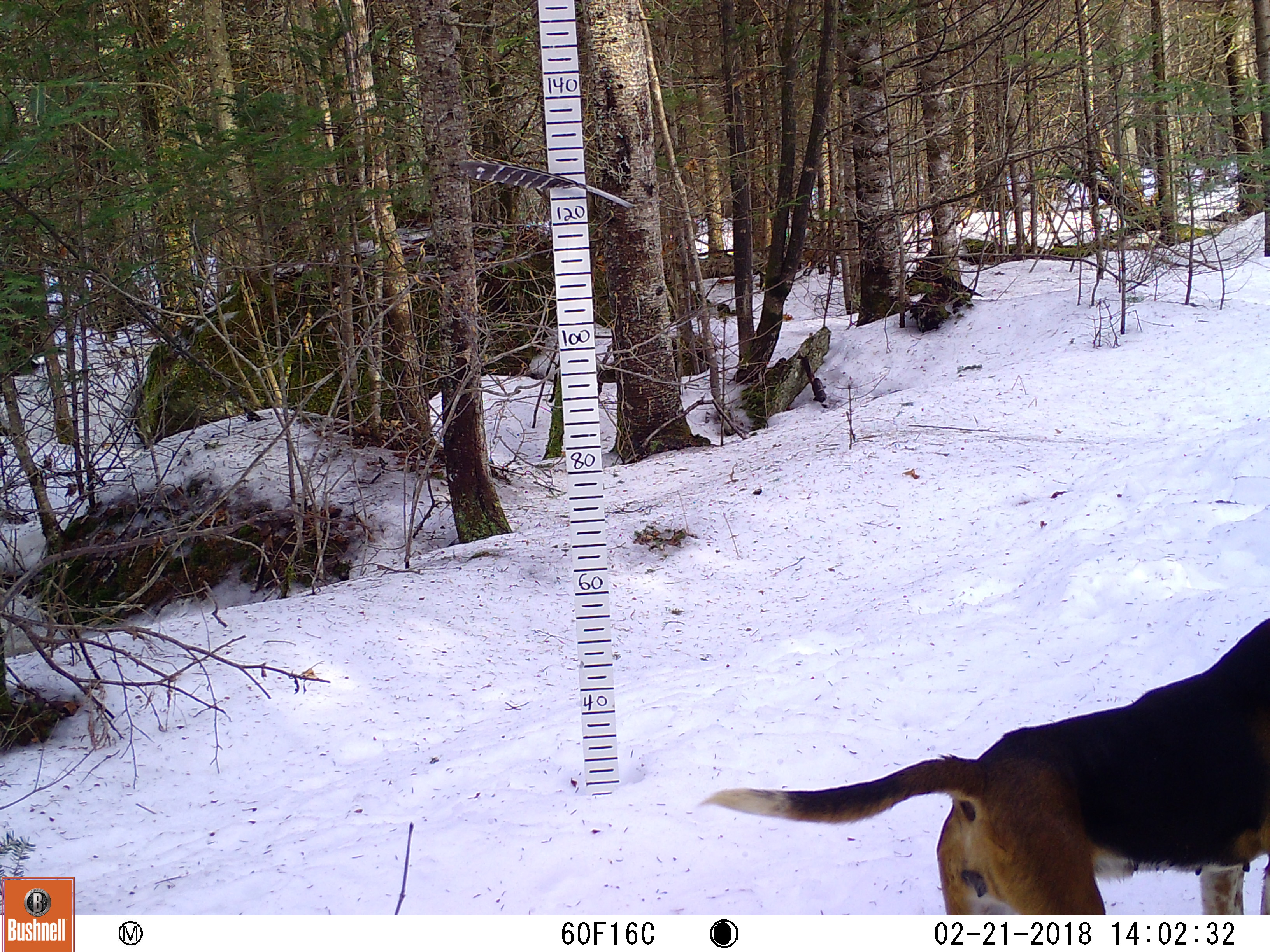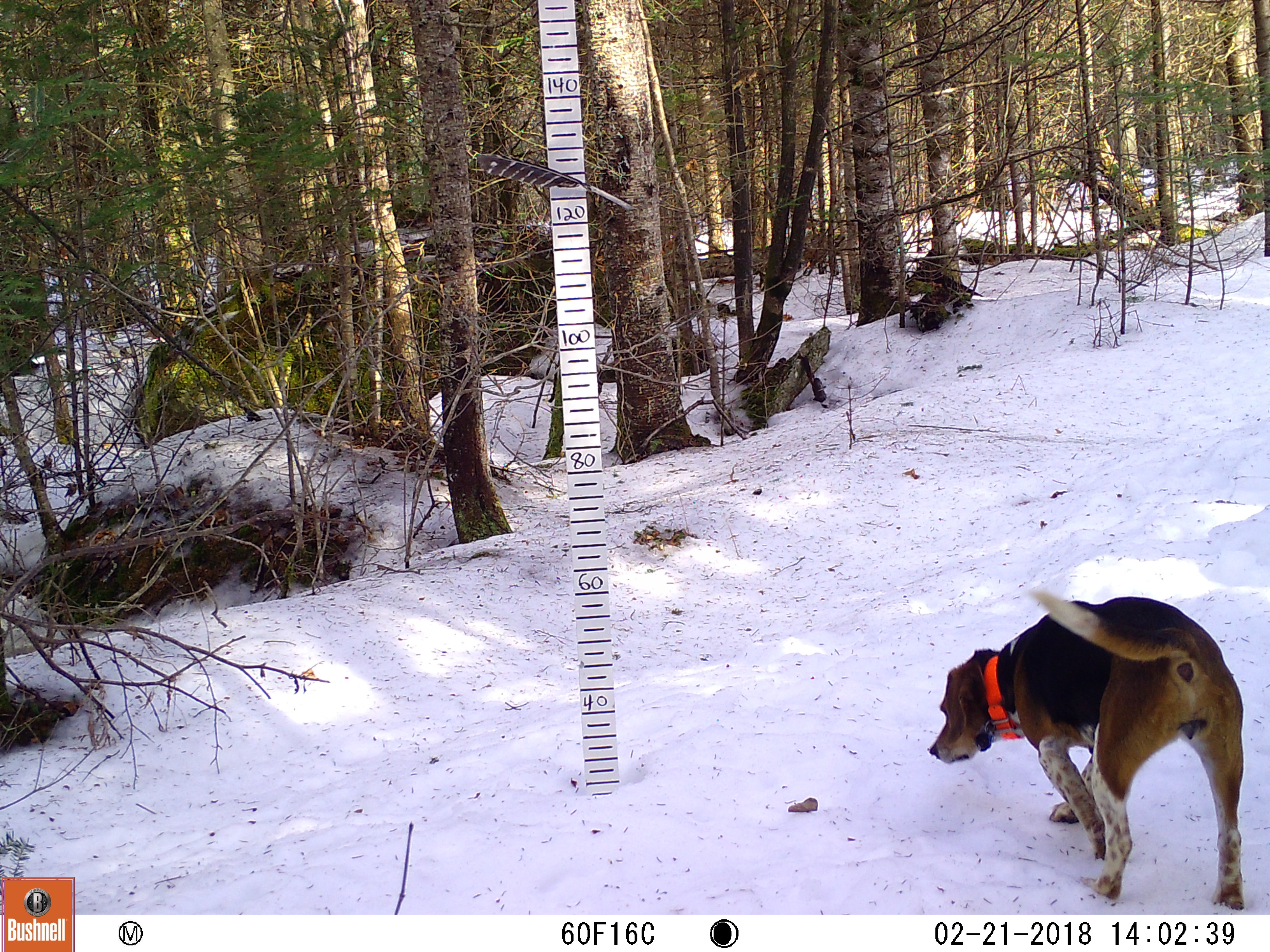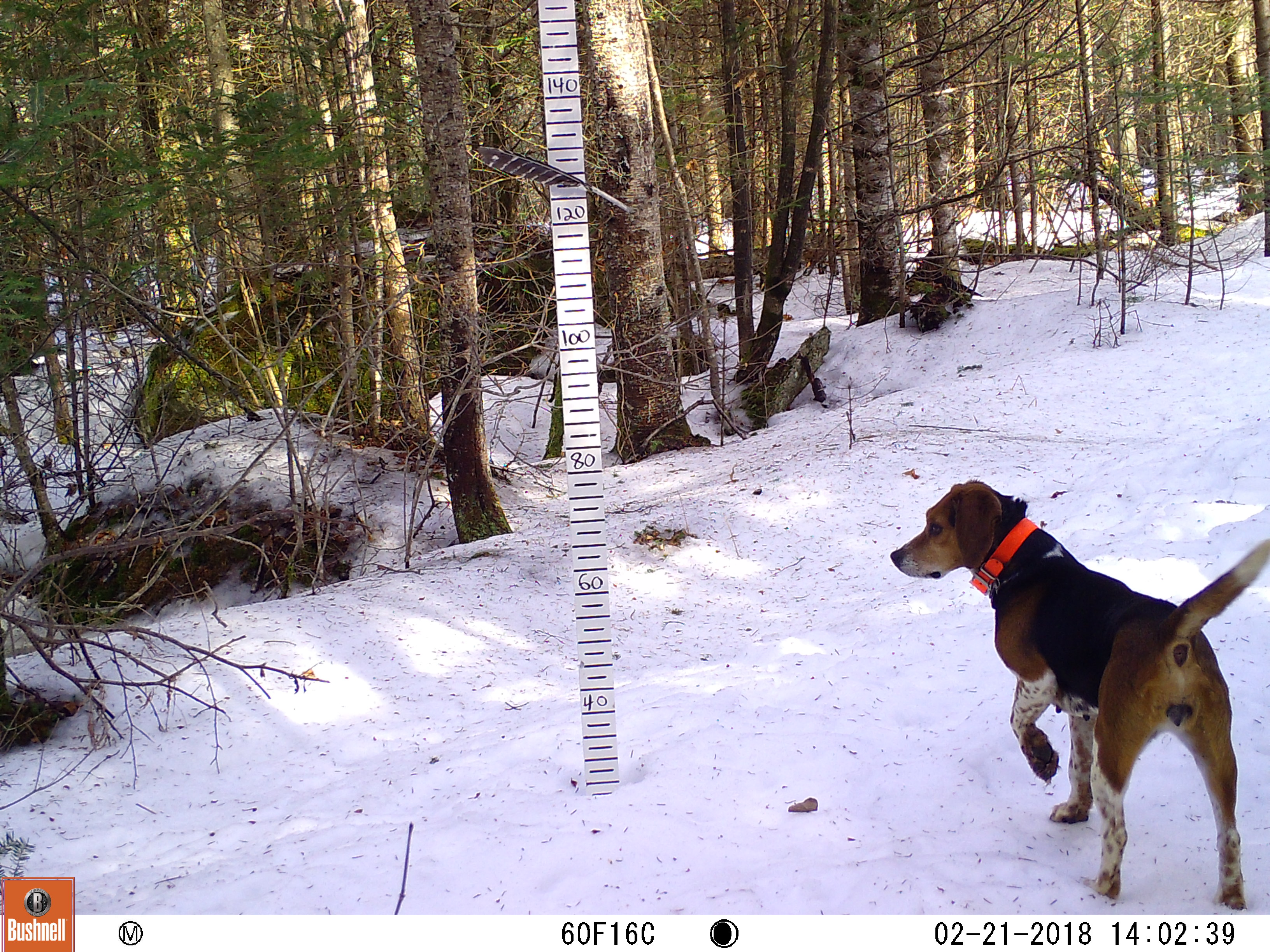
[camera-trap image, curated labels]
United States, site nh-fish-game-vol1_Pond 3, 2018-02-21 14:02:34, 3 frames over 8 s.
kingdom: Animalia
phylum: Chordata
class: Mammalia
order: Carnivora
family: Canidae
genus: Canis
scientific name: Canis familiaris familiaris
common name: domestic dog